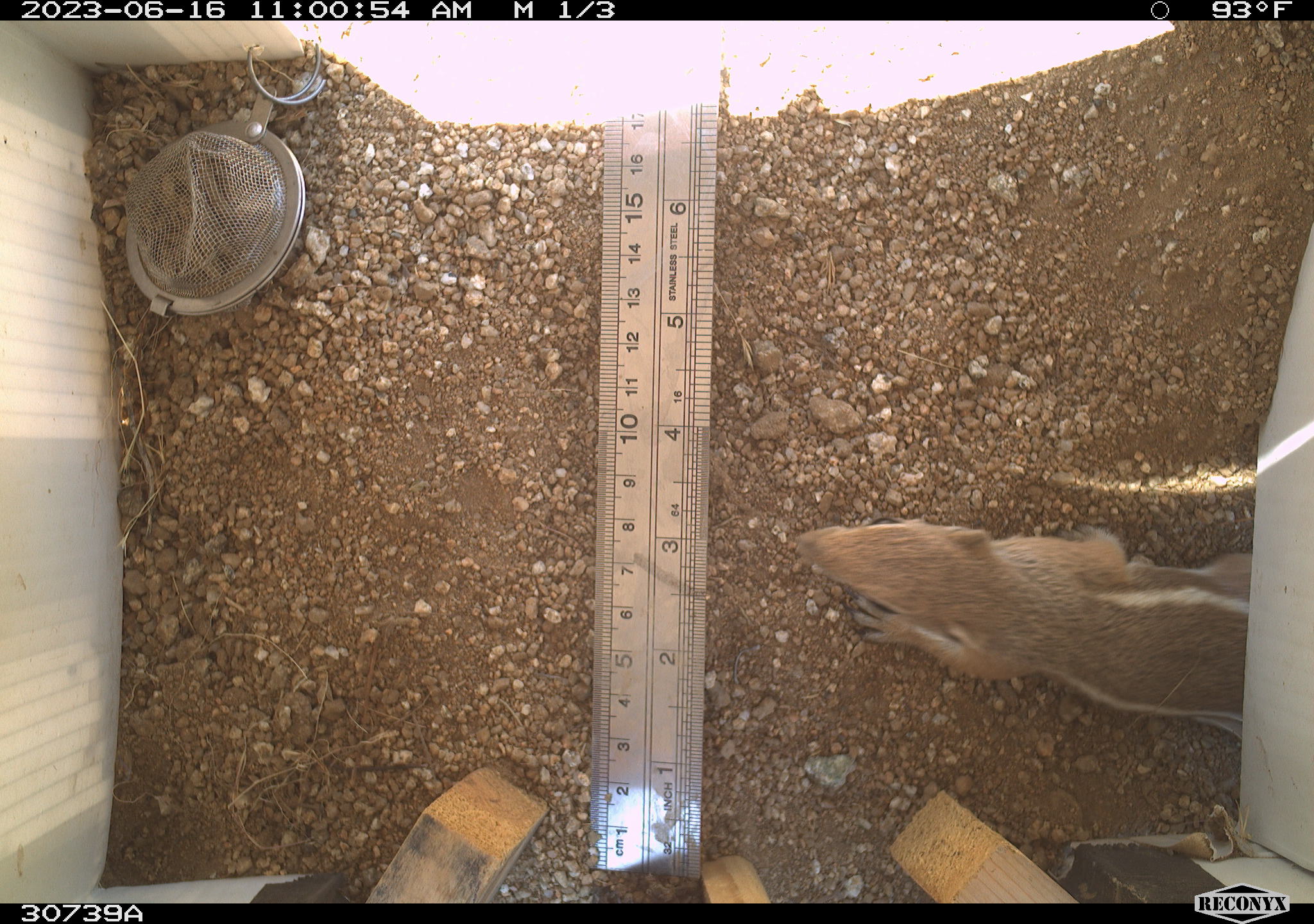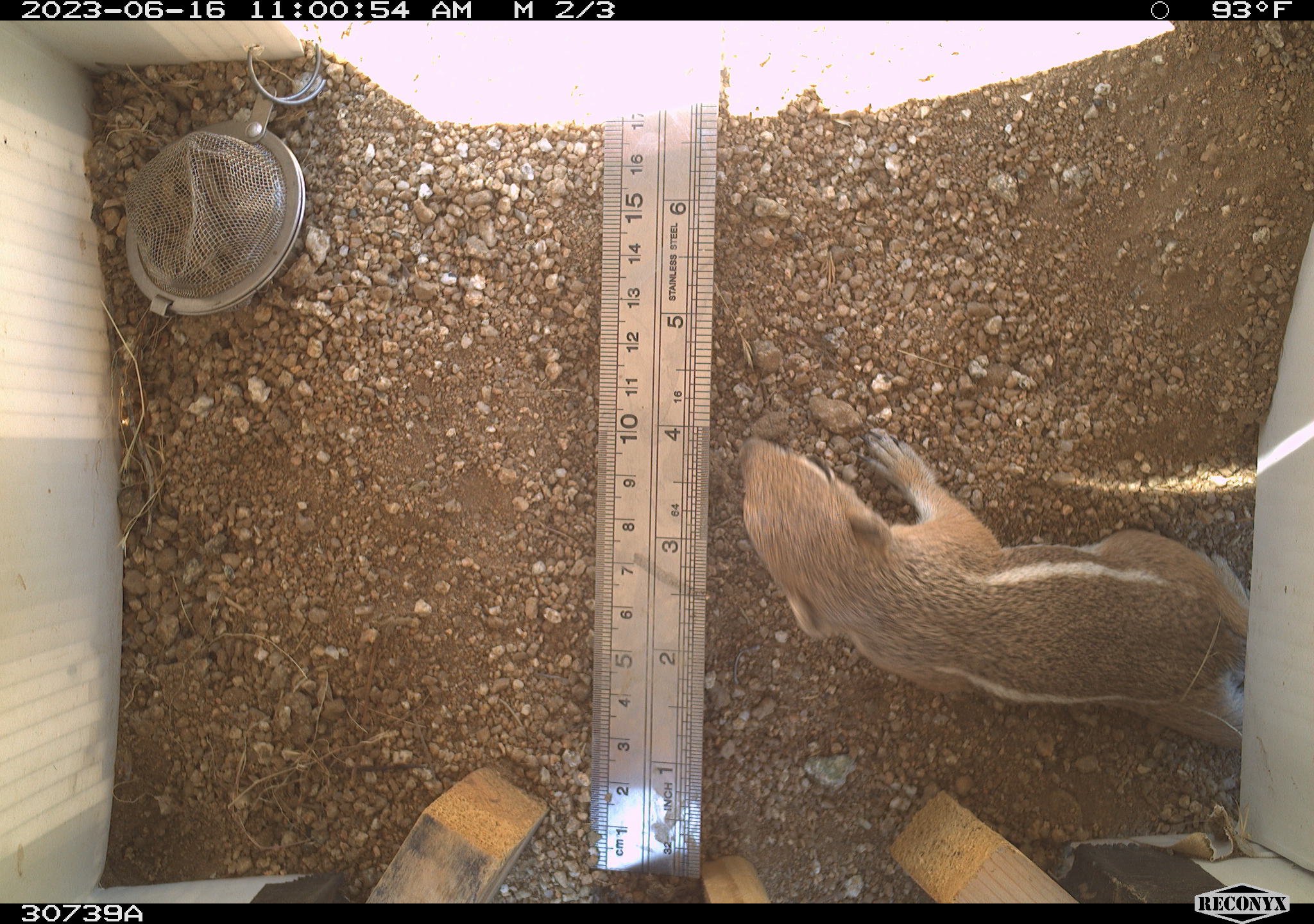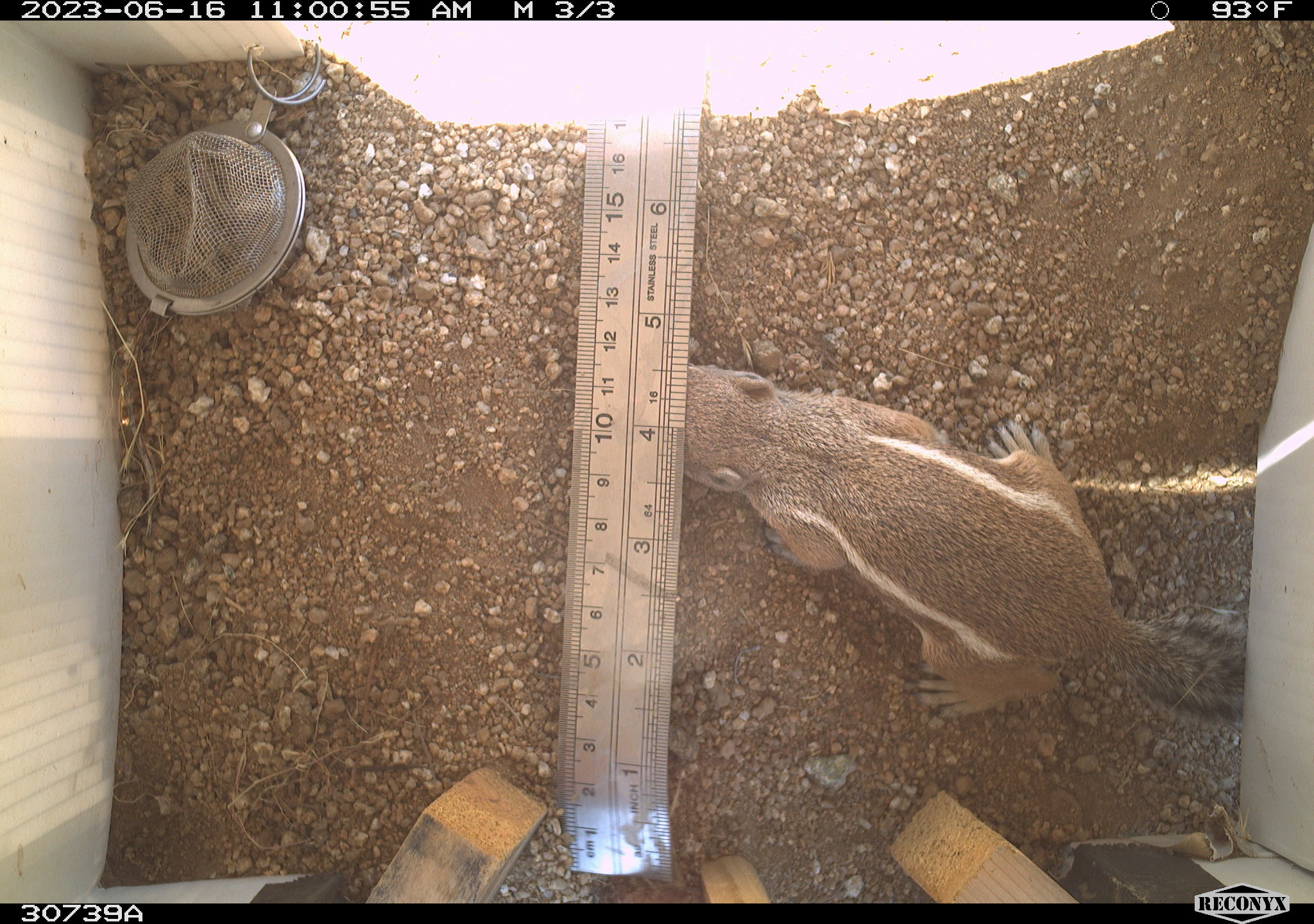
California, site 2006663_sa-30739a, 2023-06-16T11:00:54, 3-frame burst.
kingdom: Animalia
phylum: Chordata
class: Mammalia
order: Rodentia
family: Sciuridae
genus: Ammospermophilus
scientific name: Ammospermophilus leucurus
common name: white-tailed antelope squirrel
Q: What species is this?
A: White-tailed antelope squirrel (Ammospermophilus leucurus).